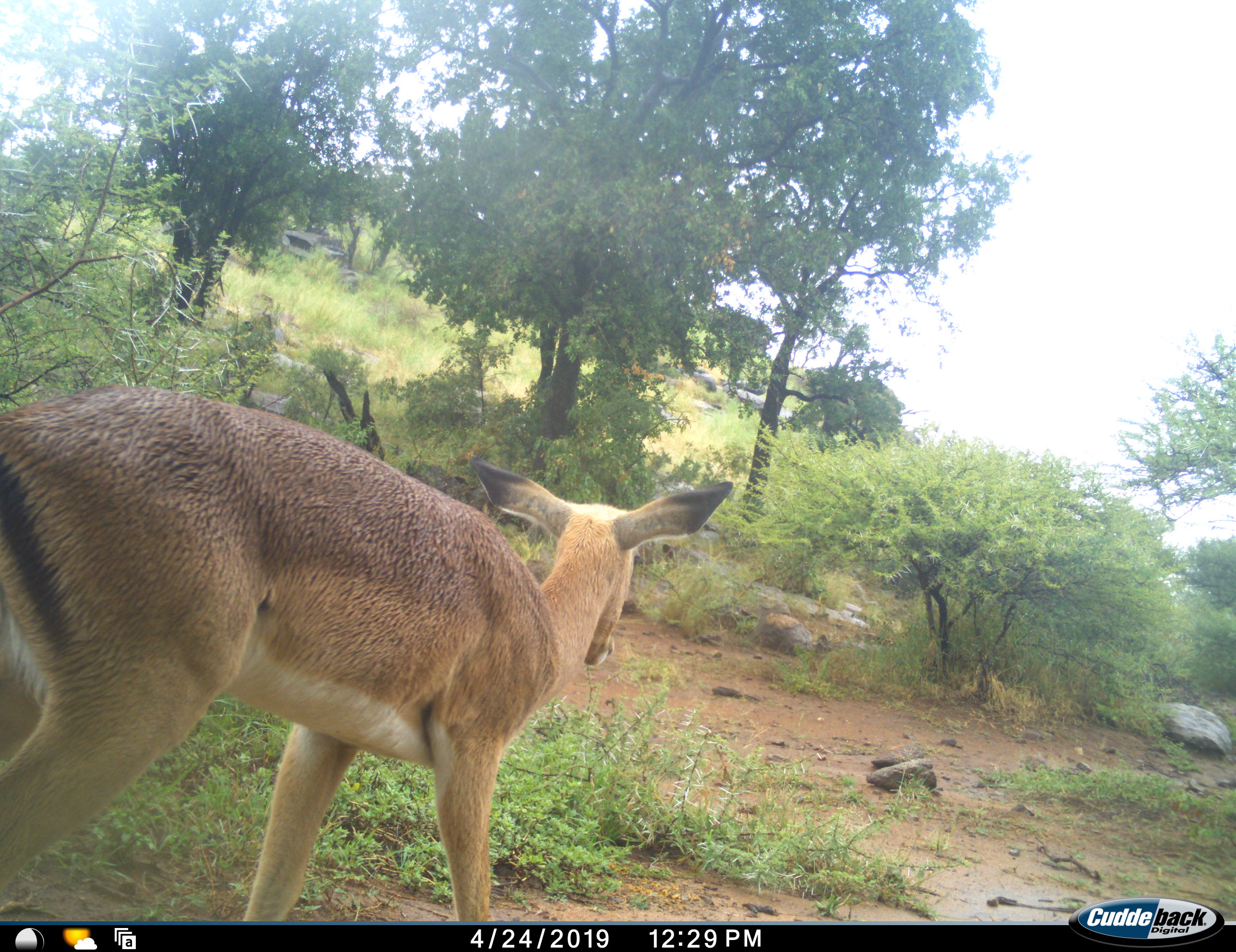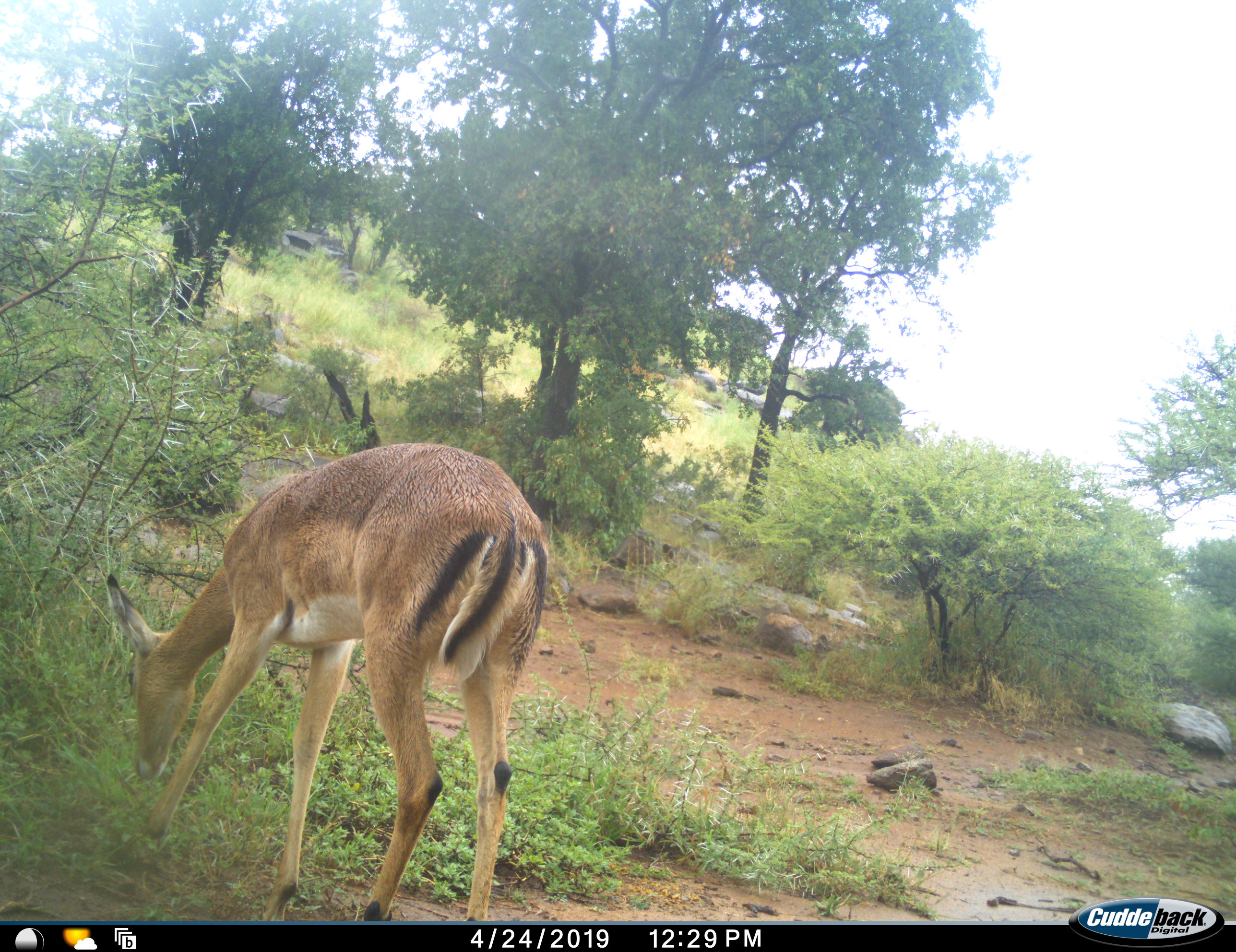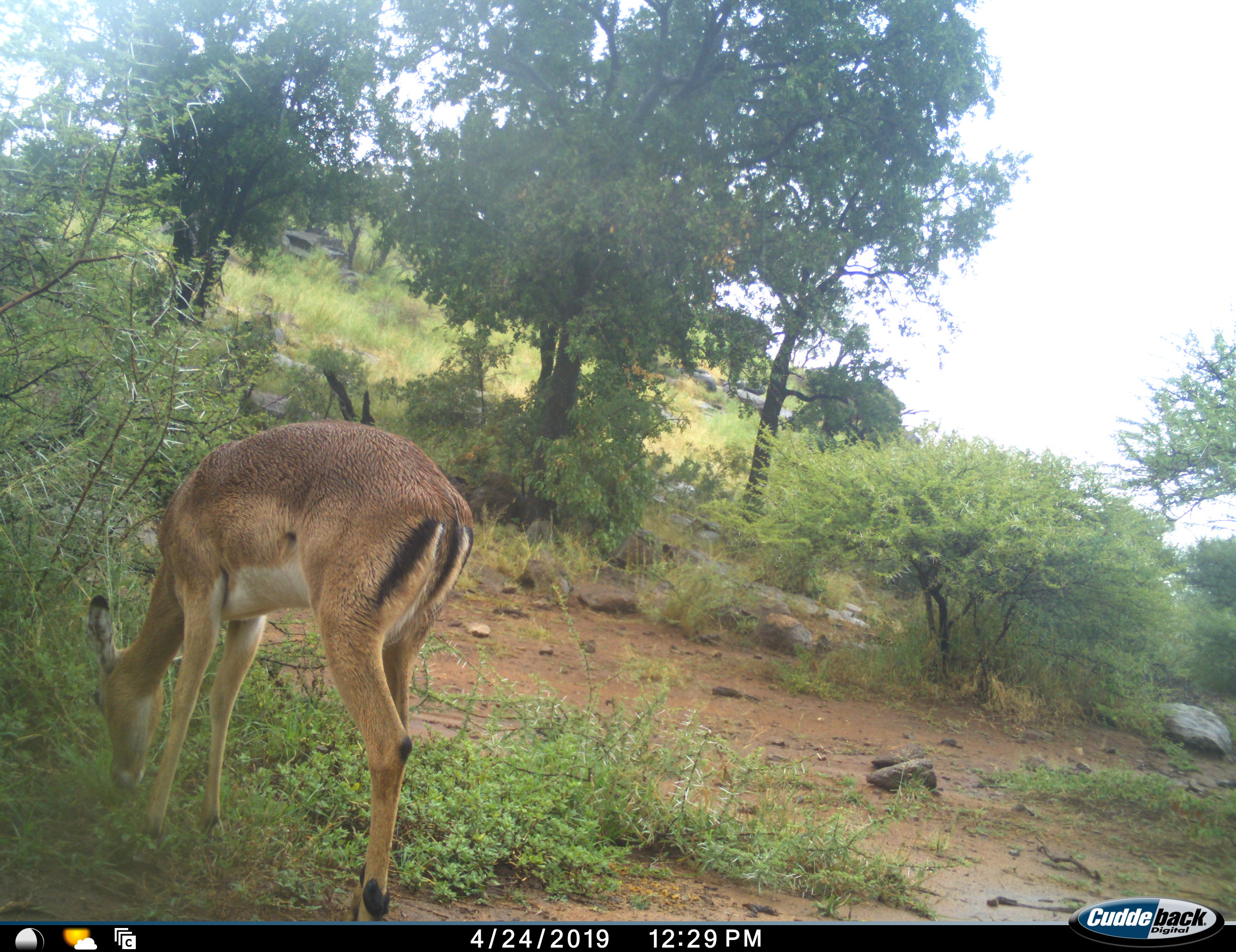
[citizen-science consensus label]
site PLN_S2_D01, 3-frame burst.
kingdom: Animalia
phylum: Chordata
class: Mammalia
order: Artiodactyla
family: Bovidae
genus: Aepyceros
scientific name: Aepyceros melampus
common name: impala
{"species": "impala (Aepyceros melampus)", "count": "1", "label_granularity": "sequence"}